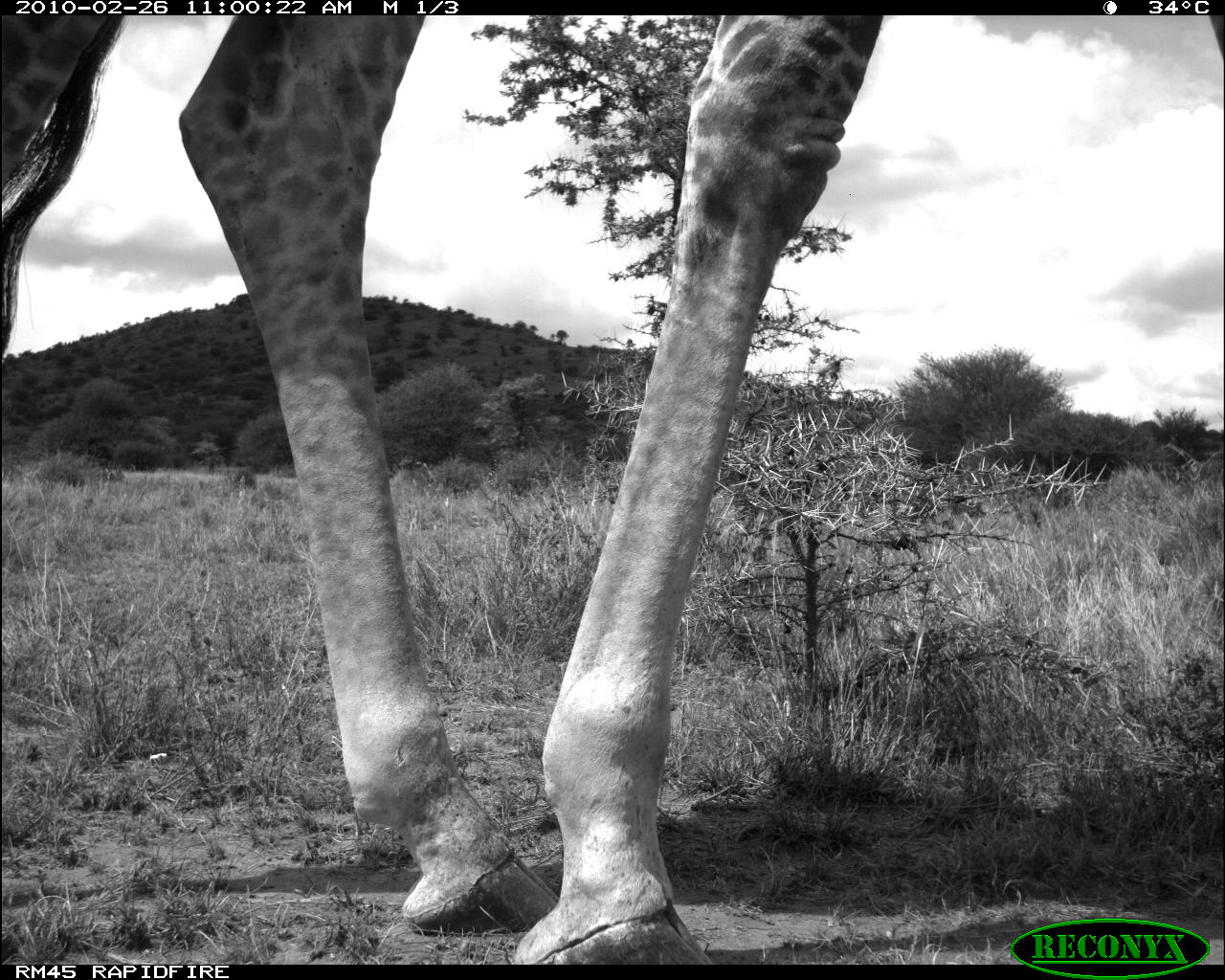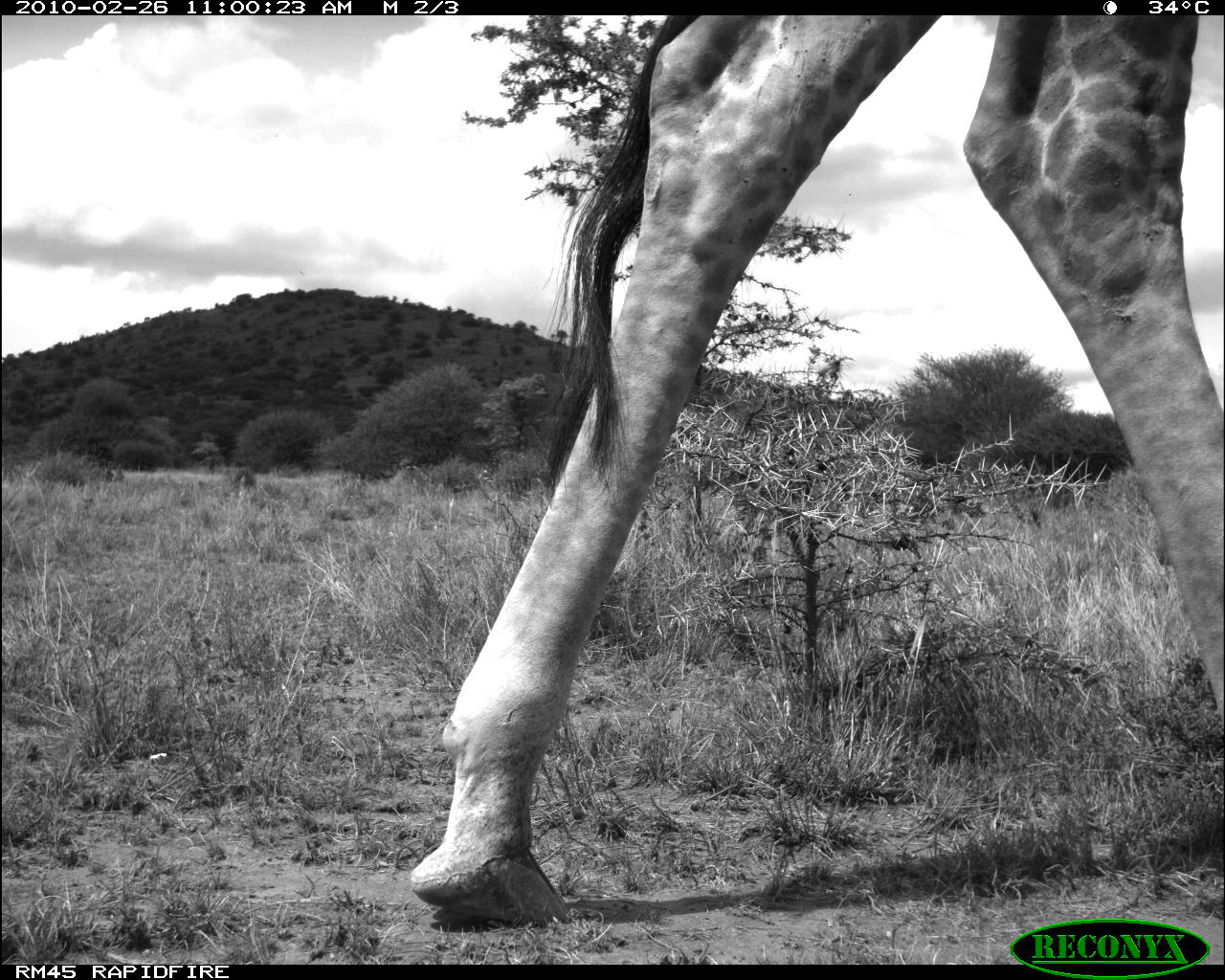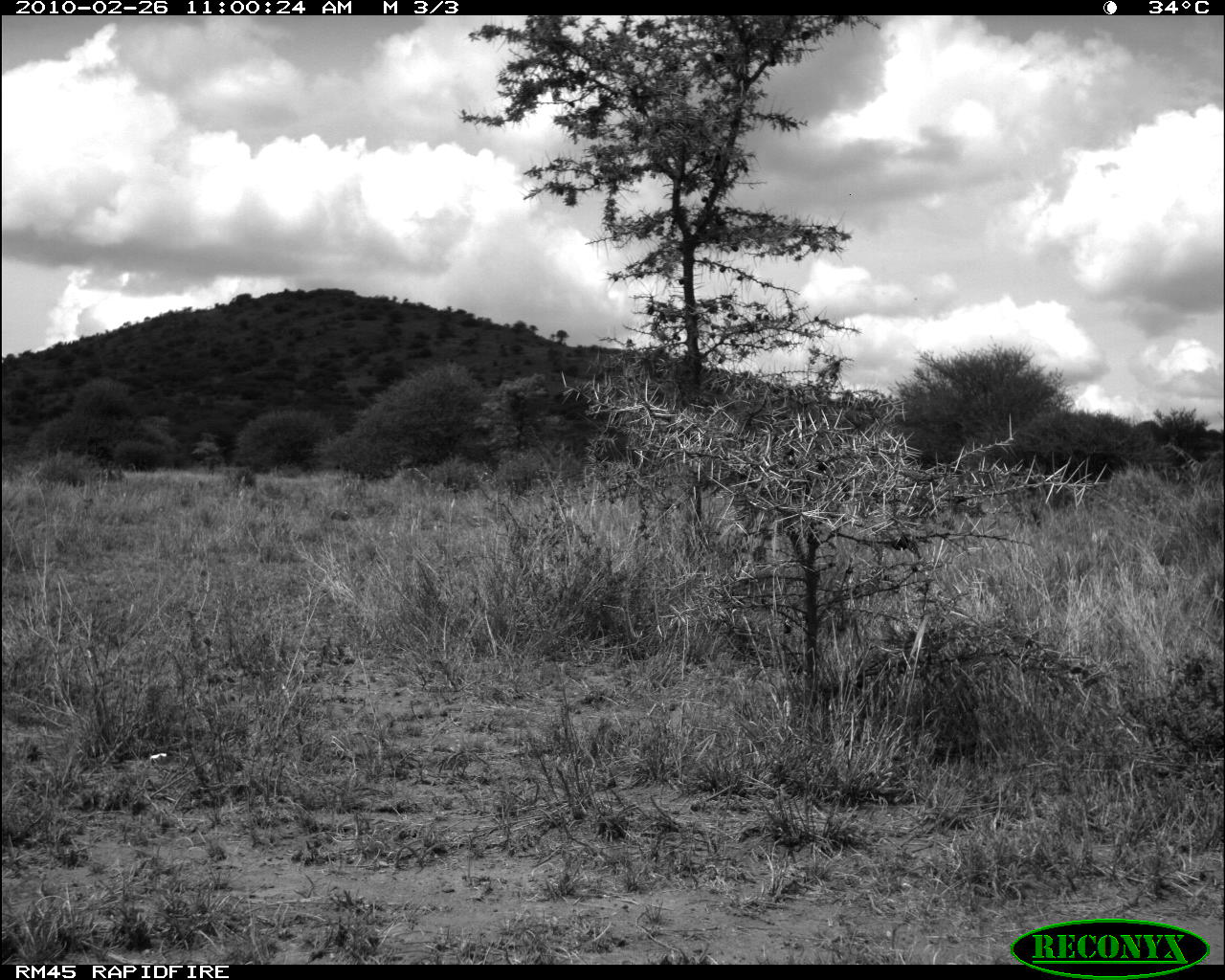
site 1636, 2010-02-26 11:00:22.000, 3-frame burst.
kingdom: Animalia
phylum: Chordata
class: Mammalia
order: Artiodactyla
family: Giraffidae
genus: Giraffa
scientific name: Giraffa camelopardalis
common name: giraffe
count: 1